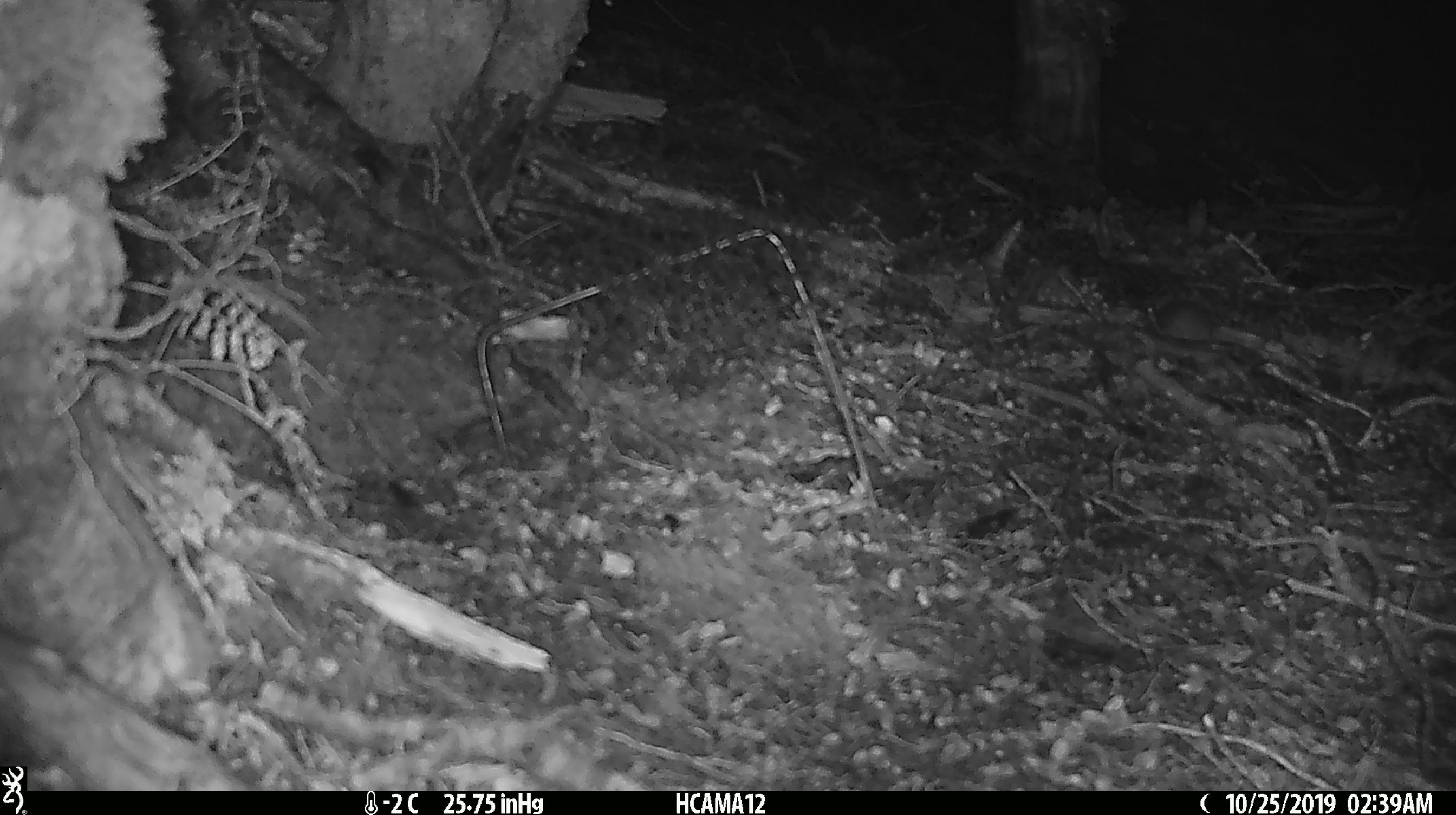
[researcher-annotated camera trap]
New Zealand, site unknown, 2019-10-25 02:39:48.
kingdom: Animalia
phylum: Chordata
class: Mammalia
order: Rodentia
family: Muridae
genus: Mus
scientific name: Mus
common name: mouse